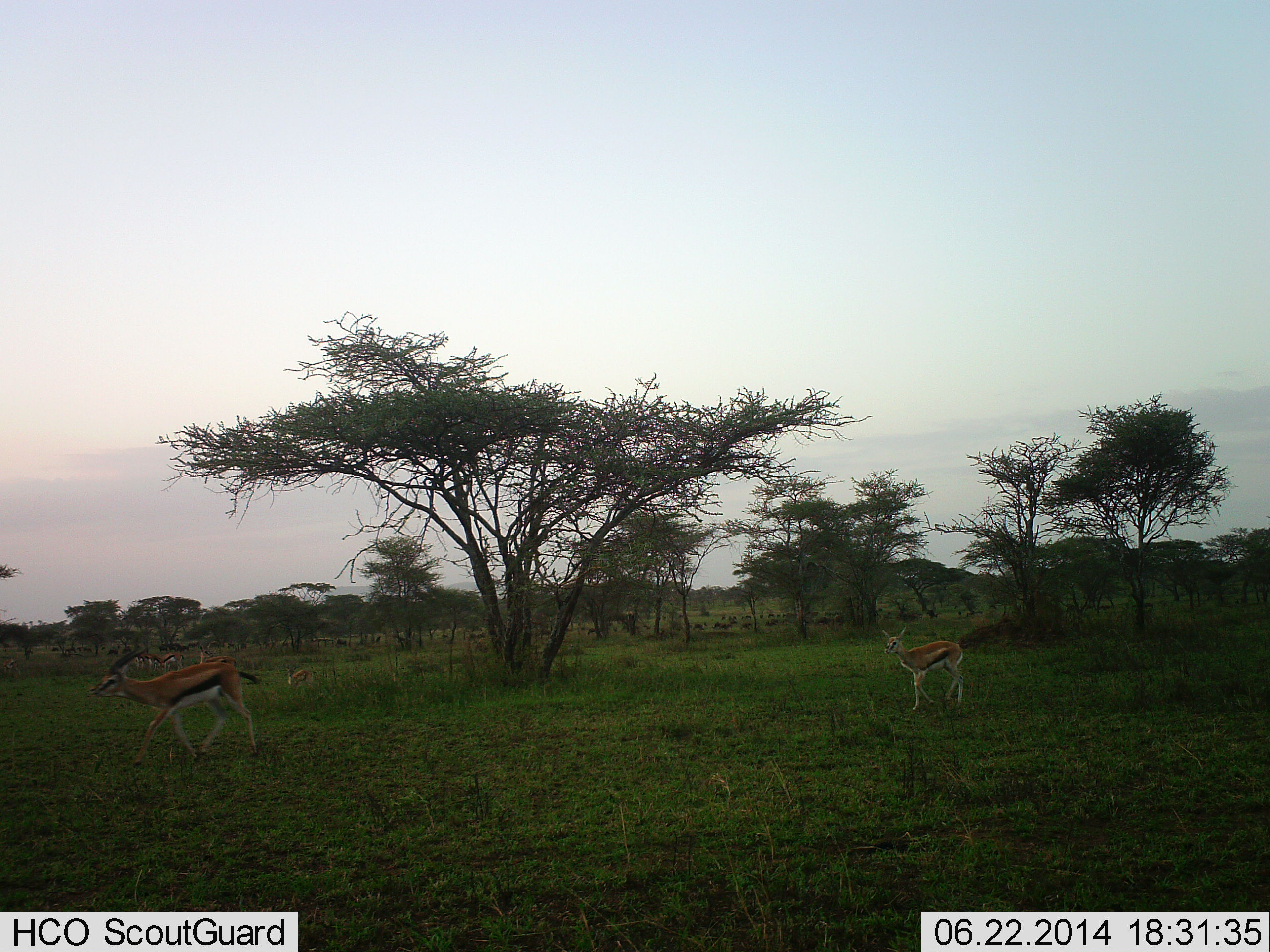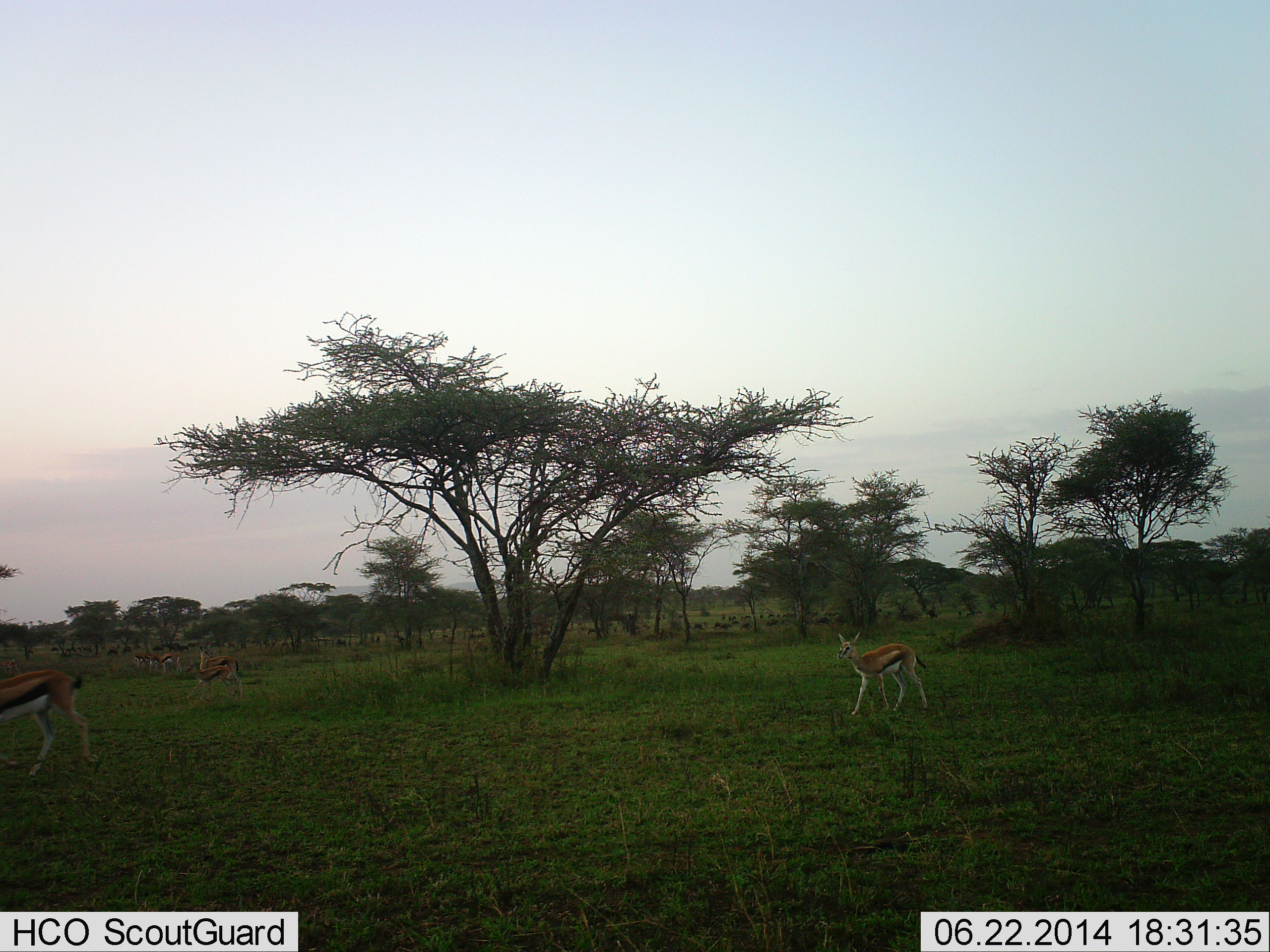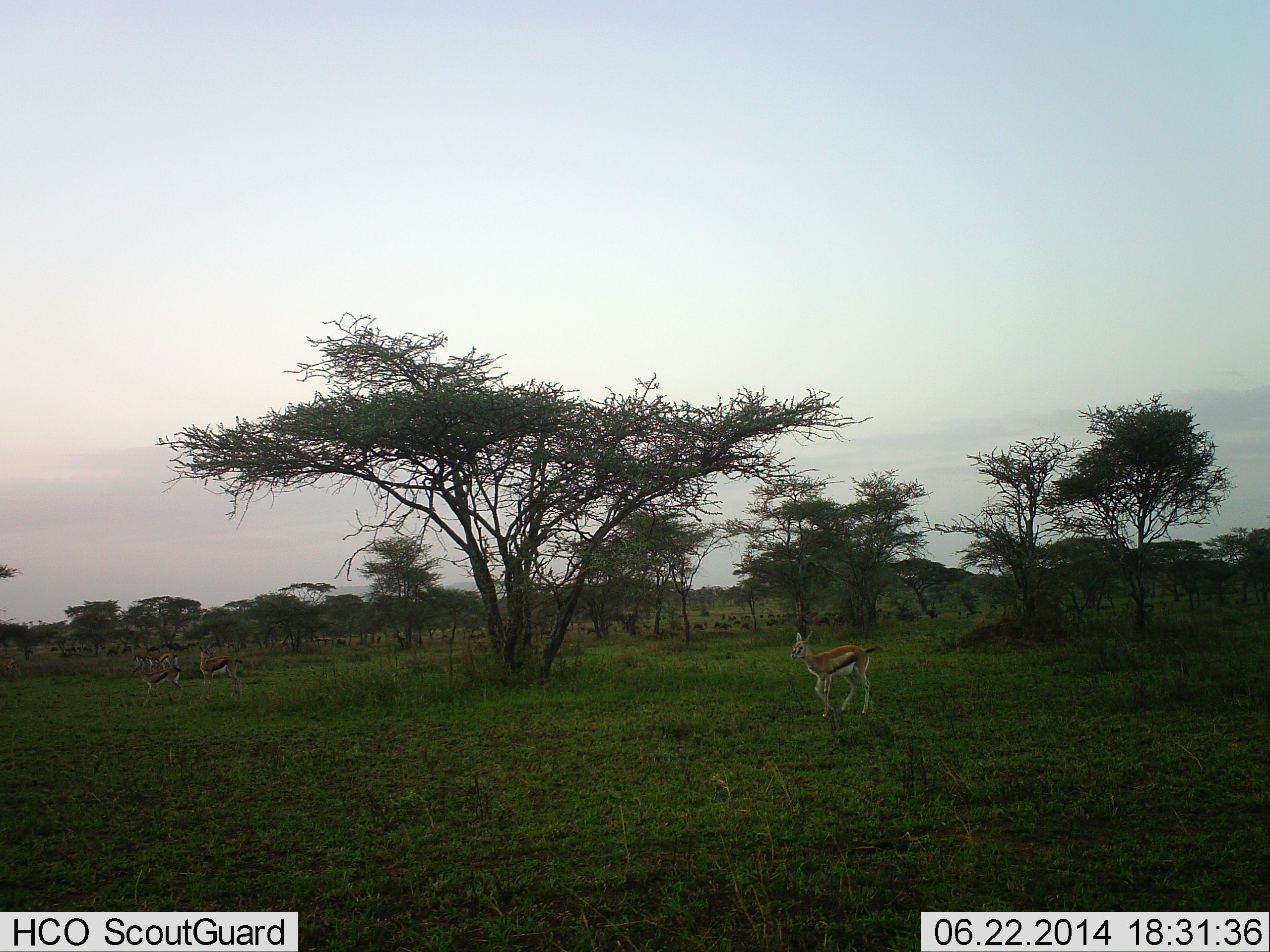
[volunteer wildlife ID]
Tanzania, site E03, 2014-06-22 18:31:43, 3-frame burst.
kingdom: Animalia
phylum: Chordata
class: Mammalia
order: Artiodactyla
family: Bovidae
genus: Eudorcas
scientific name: Eudorcas thomsonii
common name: thomson's gazelle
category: gazellethomsons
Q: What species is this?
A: Gazellethomsons (thomson's gazelle) (Eudorcas thomsonii).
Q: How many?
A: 6.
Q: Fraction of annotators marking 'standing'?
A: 55%.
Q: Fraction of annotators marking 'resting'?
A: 0%.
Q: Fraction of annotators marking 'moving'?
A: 100%.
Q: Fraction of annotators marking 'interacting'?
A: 0%.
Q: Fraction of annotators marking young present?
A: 18%.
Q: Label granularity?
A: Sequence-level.